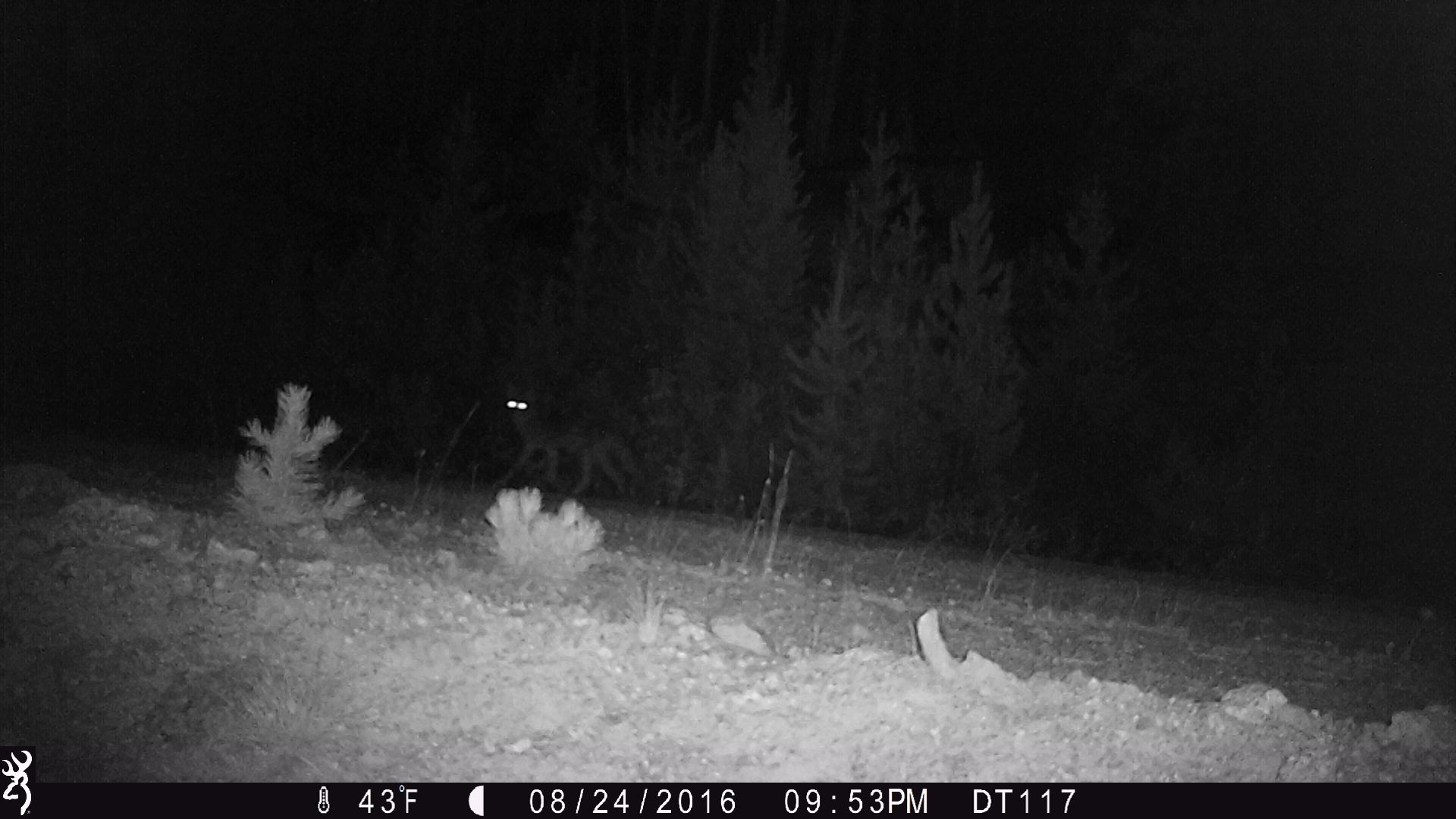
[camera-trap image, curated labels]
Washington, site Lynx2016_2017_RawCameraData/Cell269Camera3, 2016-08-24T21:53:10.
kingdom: Animalia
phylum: Chordata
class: Mammalia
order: Carnivora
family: Canidae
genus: Canis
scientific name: Canis latrans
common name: coyote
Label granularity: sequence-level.